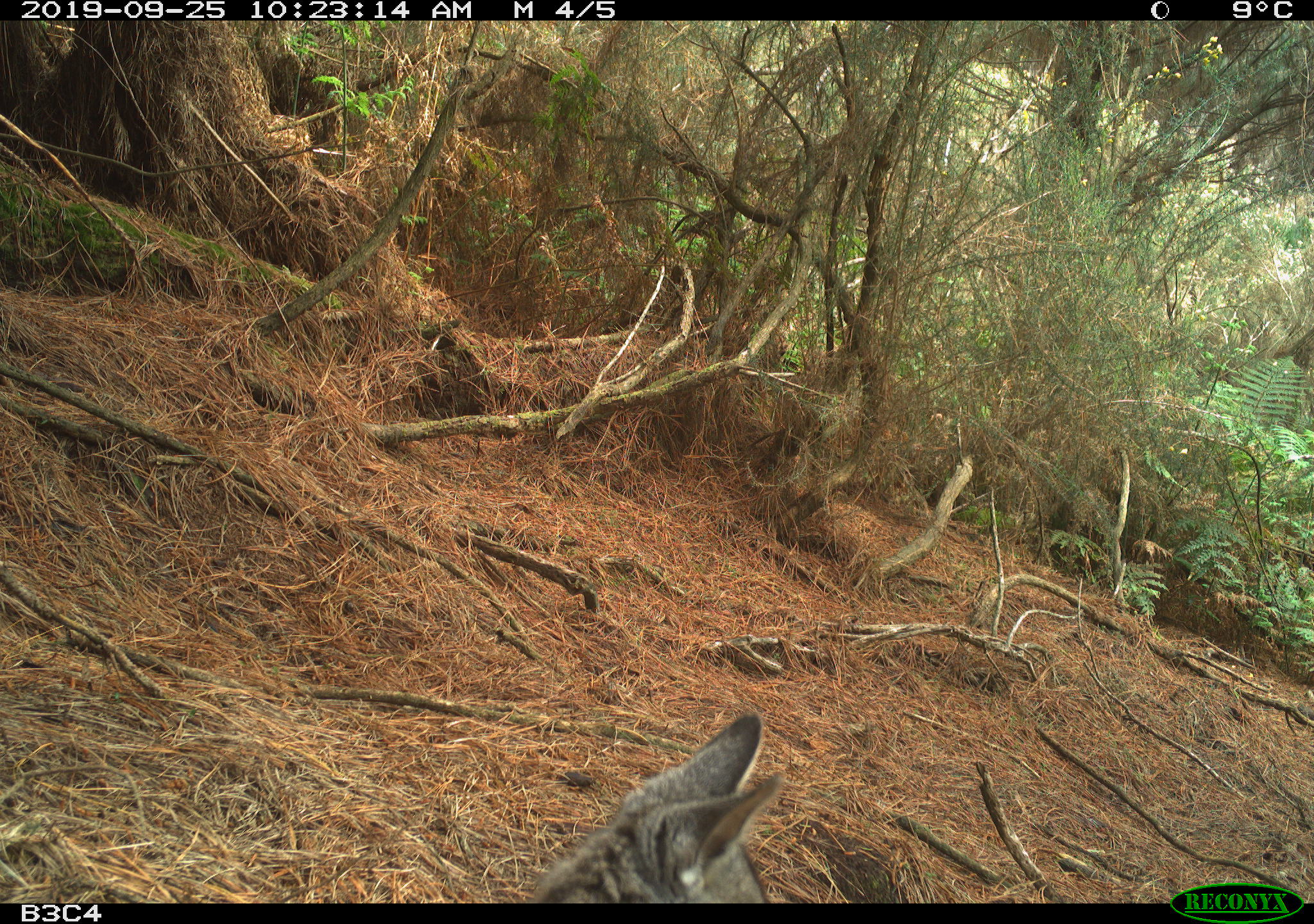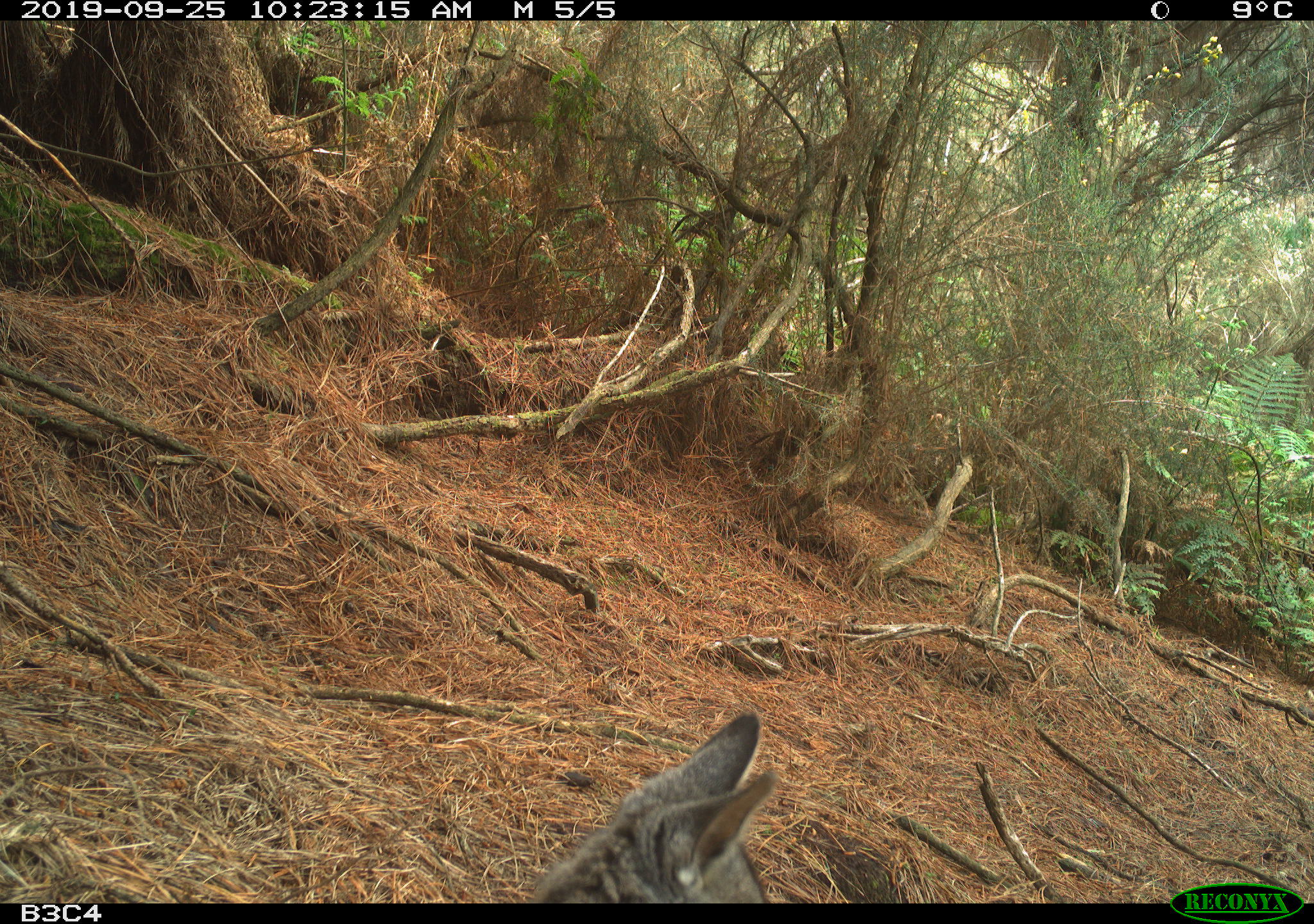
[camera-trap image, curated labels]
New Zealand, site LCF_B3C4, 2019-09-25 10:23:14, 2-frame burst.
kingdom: Animalia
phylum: Chordata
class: Mammalia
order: Diprotodontia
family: Macropodidae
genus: Notamacropus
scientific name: Notamacropus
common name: wallaby